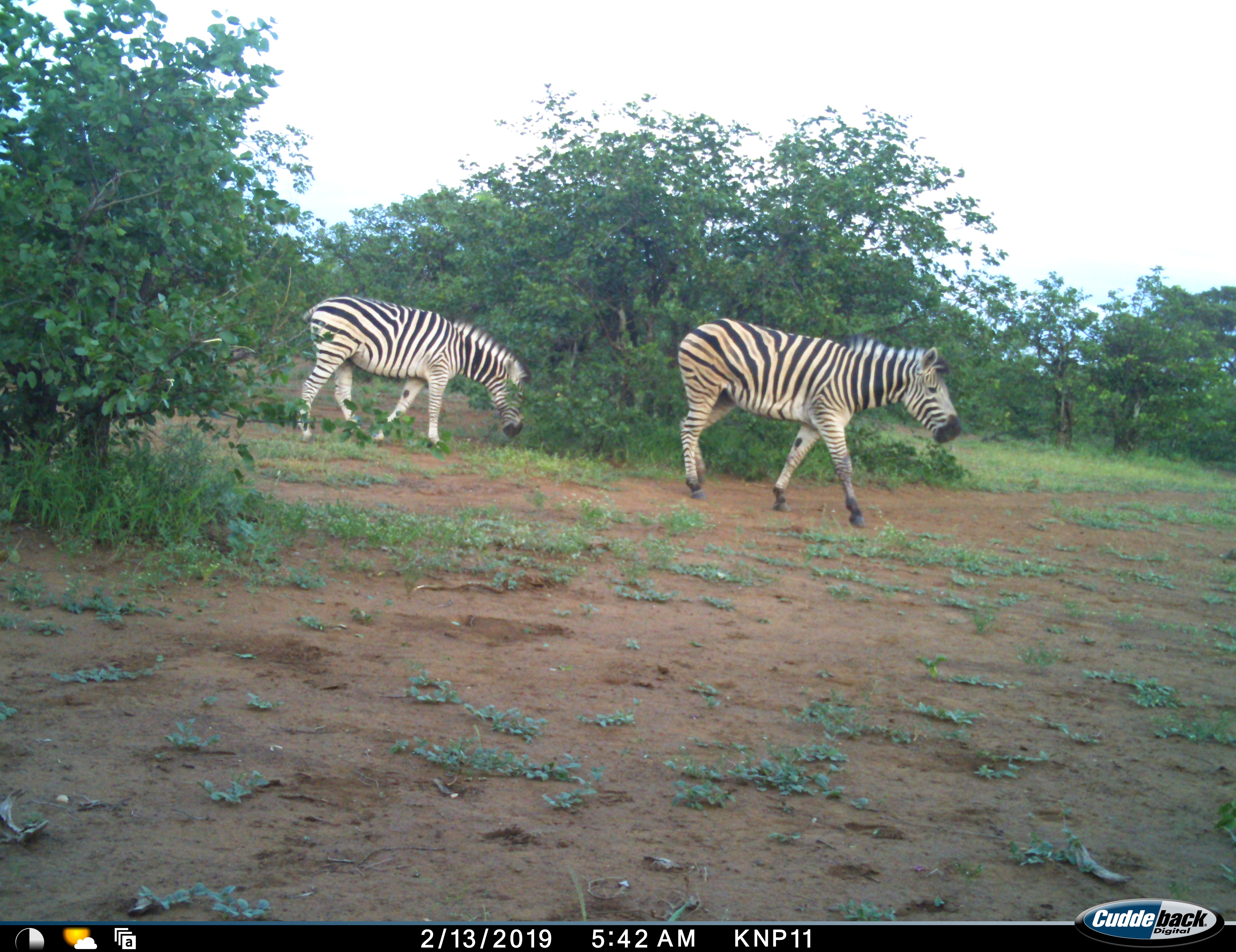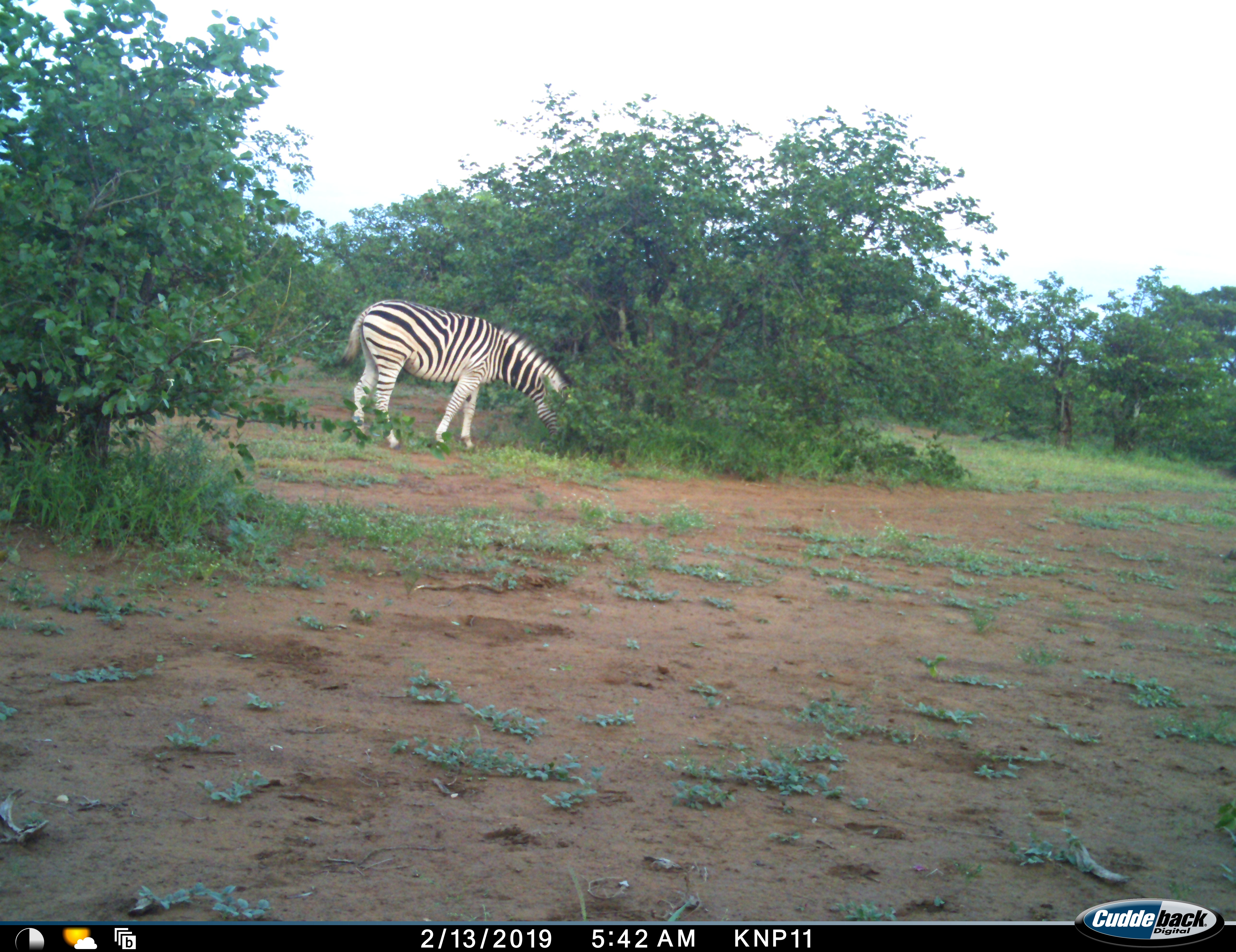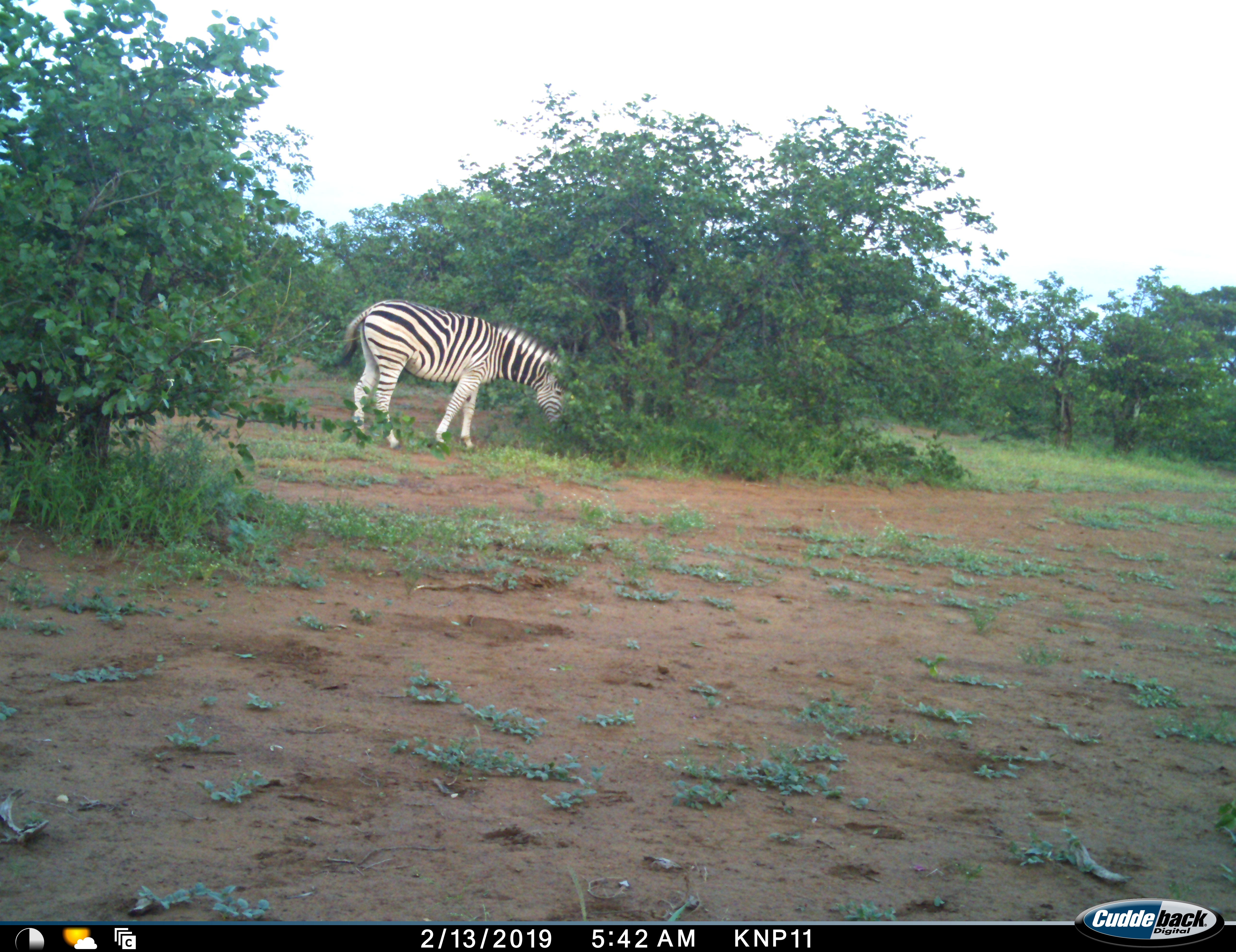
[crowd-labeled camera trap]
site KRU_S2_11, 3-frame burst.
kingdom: Animalia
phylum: Chordata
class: Mammalia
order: Perissodactyla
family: Equidae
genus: Equus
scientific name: Equus quagga burchellii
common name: burchell's zebra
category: zebraburchells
Zebraburchells (burchell's zebra) (Equus quagga burchellii), count 2. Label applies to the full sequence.